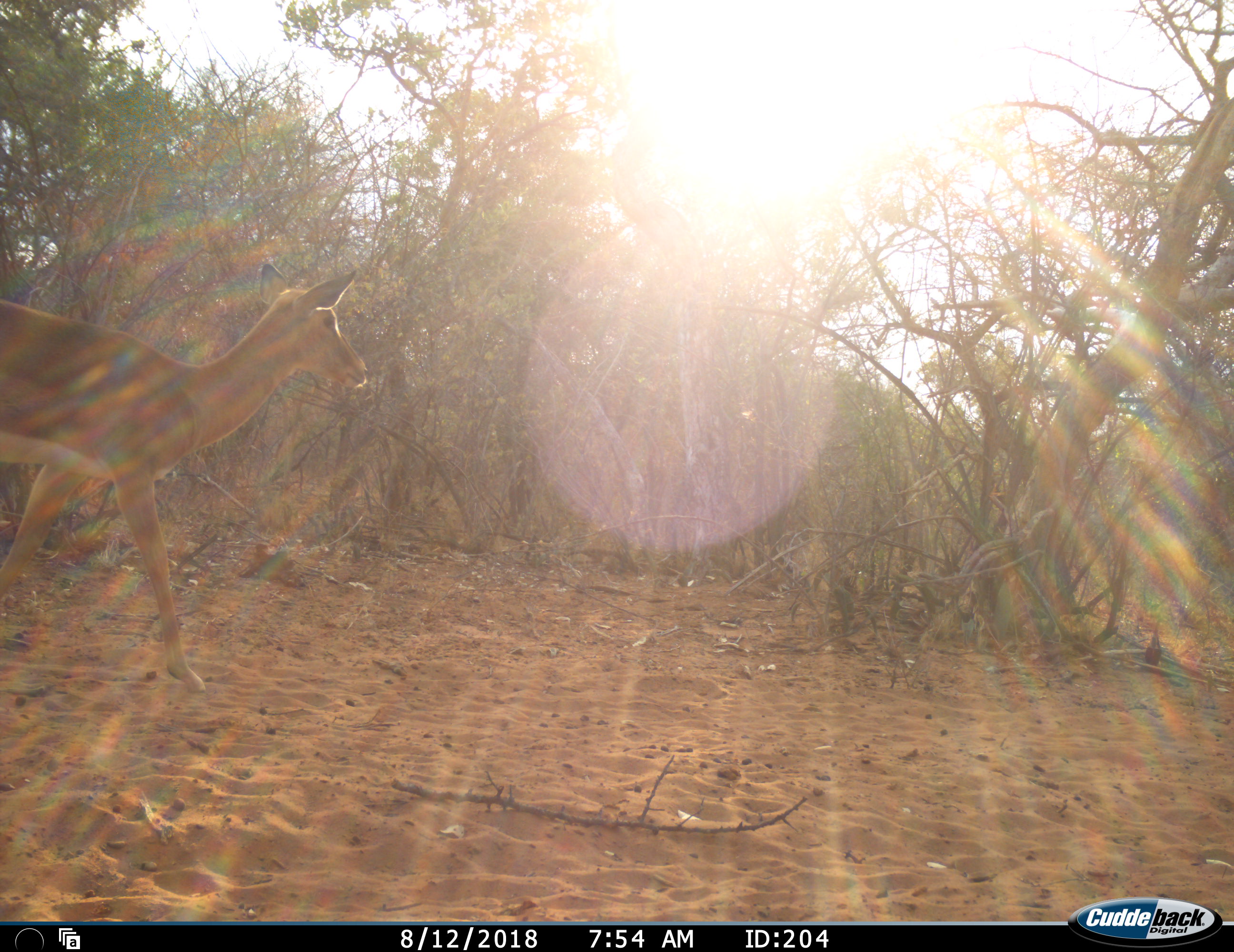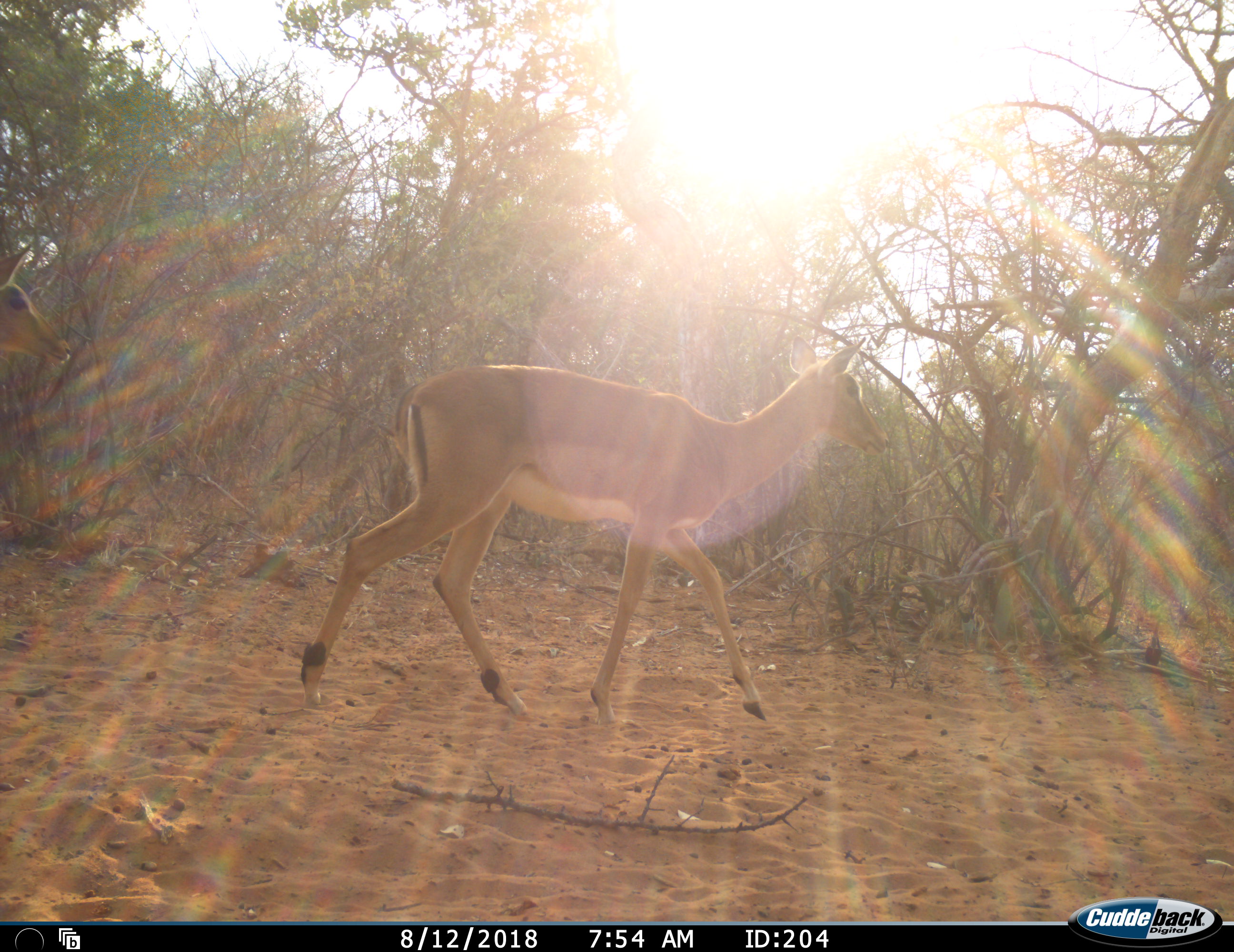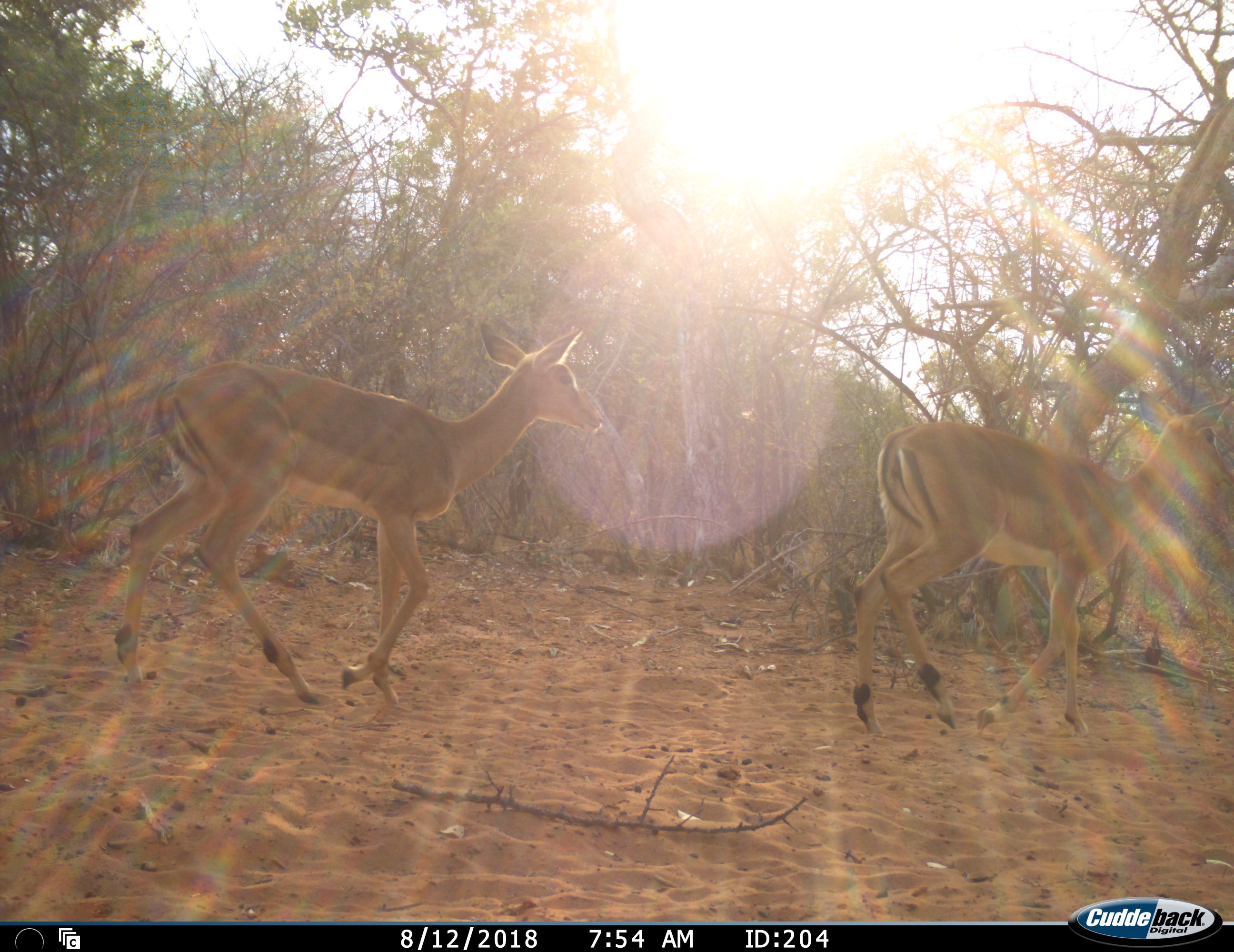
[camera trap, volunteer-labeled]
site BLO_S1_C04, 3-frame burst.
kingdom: Animalia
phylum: Chordata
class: Mammalia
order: Artiodactyla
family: Bovidae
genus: Aepyceros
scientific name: Aepyceros melampus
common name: impala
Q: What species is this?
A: Impala (Aepyceros melampus).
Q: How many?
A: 2.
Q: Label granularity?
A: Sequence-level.